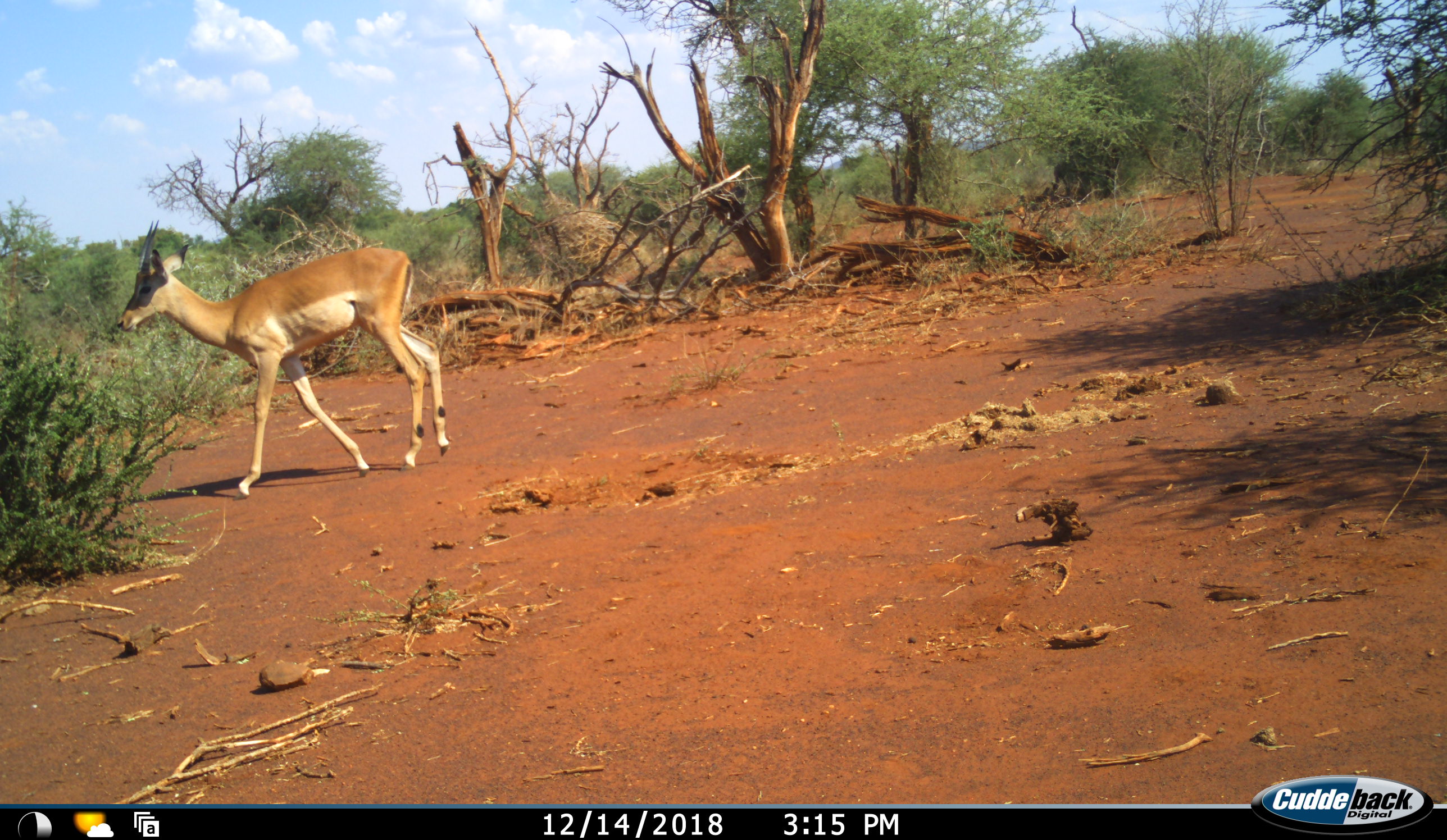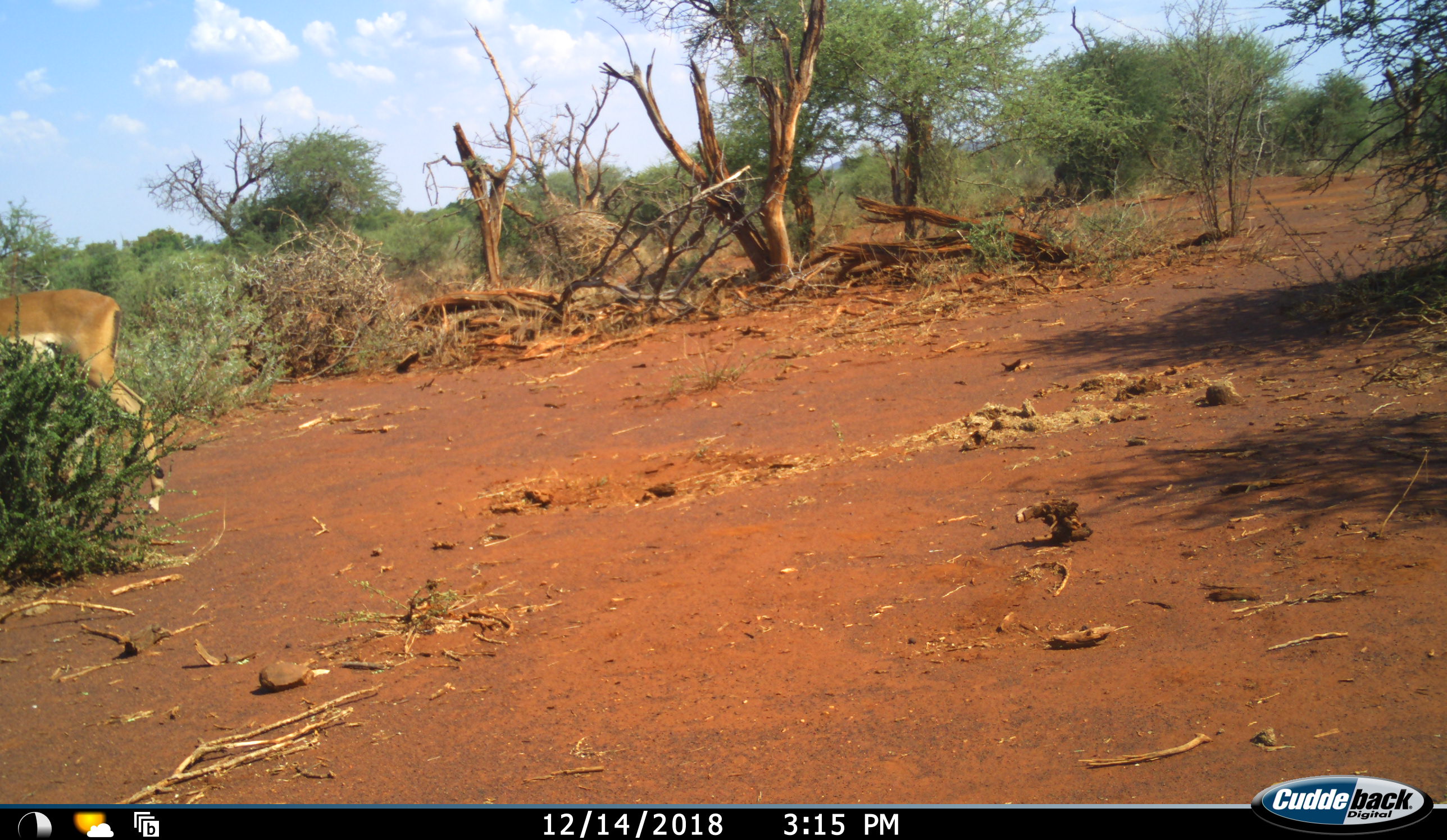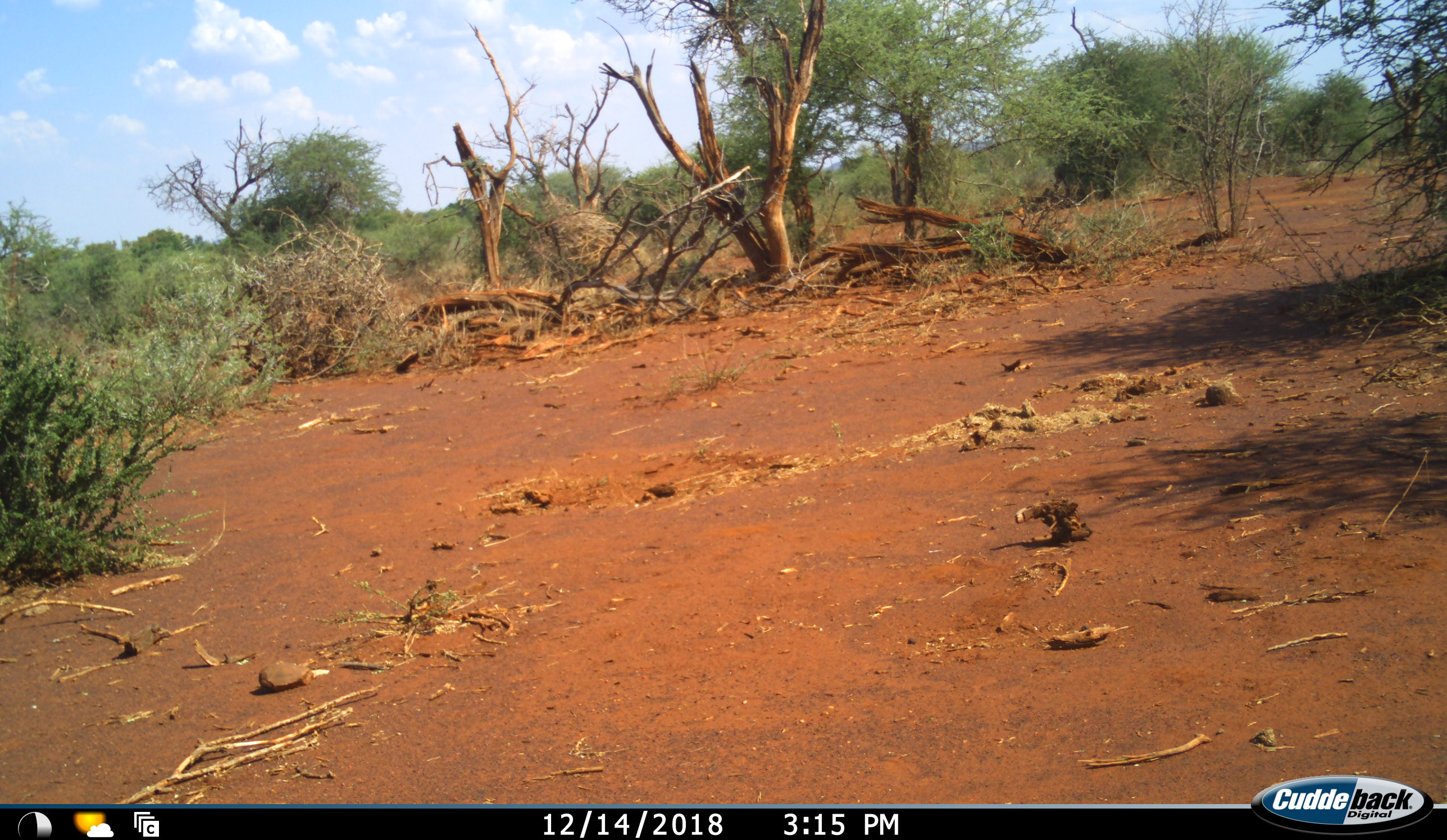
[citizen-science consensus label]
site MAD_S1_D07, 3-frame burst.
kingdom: Animalia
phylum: Chordata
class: Mammalia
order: Artiodactyla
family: Bovidae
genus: Aepyceros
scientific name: Aepyceros melampus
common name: impala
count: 1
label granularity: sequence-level